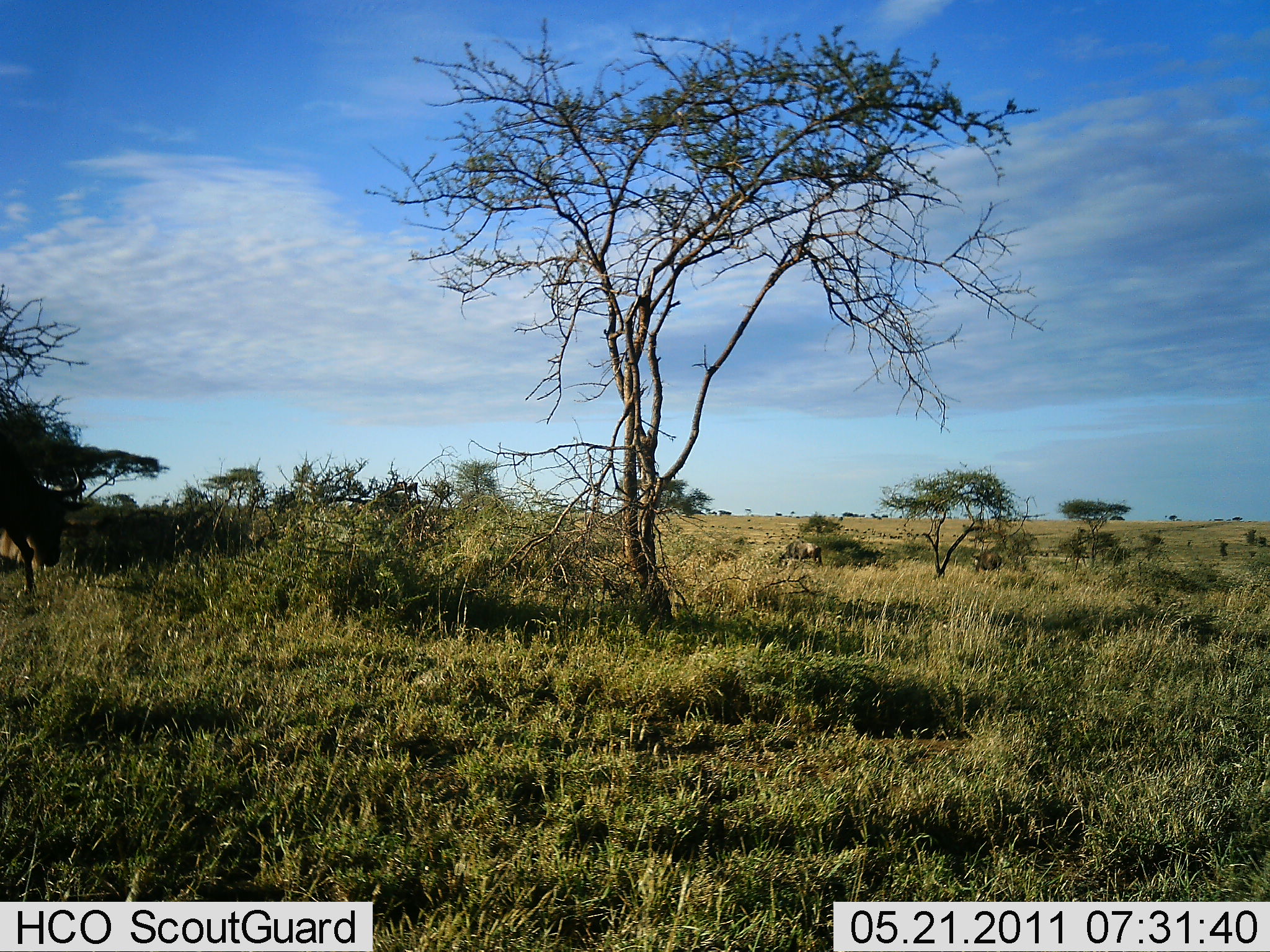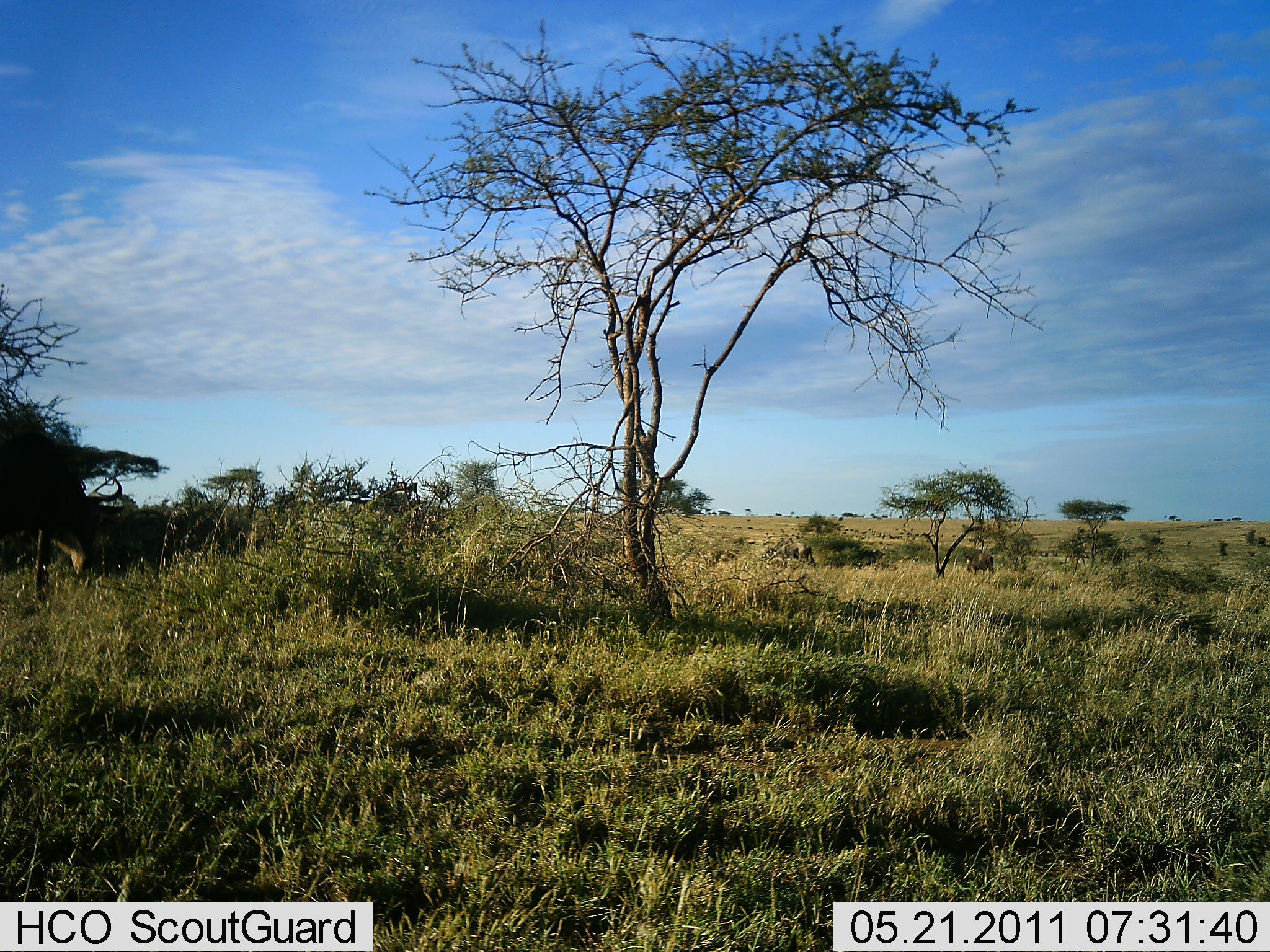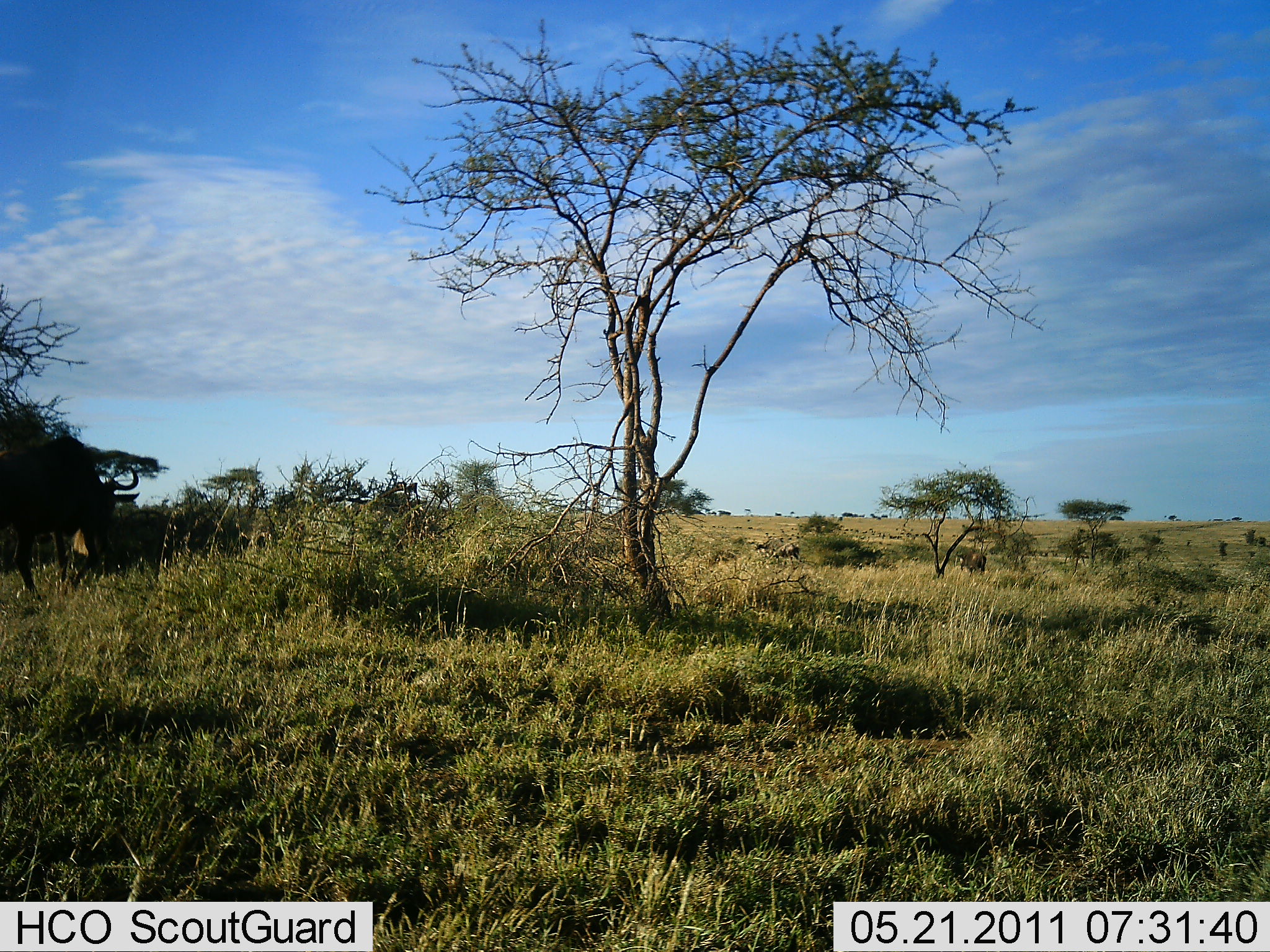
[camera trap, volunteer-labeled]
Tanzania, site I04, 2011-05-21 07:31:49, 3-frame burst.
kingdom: Animalia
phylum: Chordata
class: Mammalia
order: Artiodactyla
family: Bovidae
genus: Connochaetes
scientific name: Connochaetes taurinus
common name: blue wildebeest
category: wildebeest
Wildebeest (blue wildebeest) (Connochaetes taurinus), count 3. Behavior (volunteer vote fractions): standing 23%, resting 0%, moving 85%, interacting 0%. Young present (vote fraction): 0%. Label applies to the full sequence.